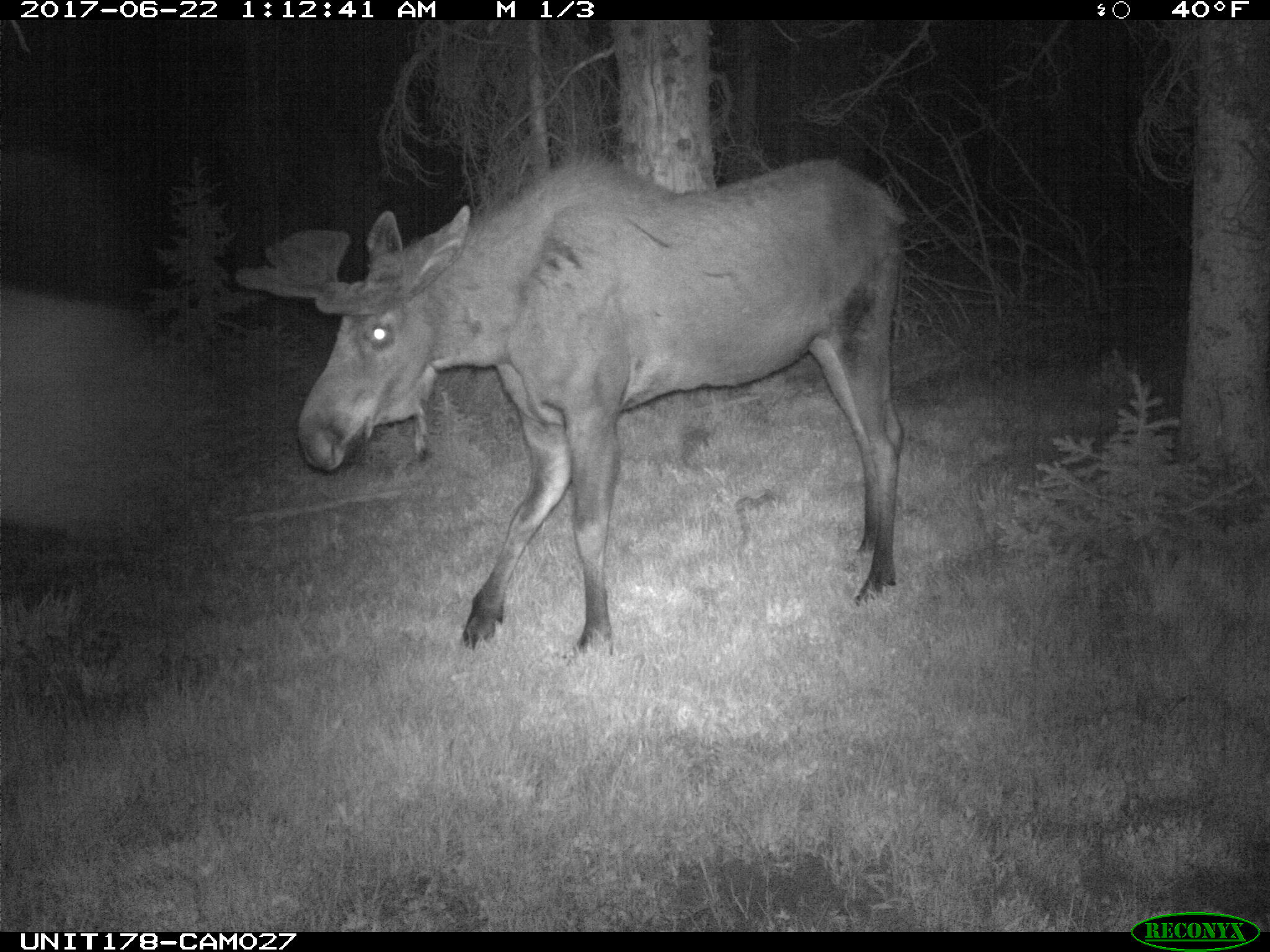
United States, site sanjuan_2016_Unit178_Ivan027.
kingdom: Animalia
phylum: Chordata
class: Mammalia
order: Artiodactyla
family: Cervidae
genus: Alces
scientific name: Alces alces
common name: moose